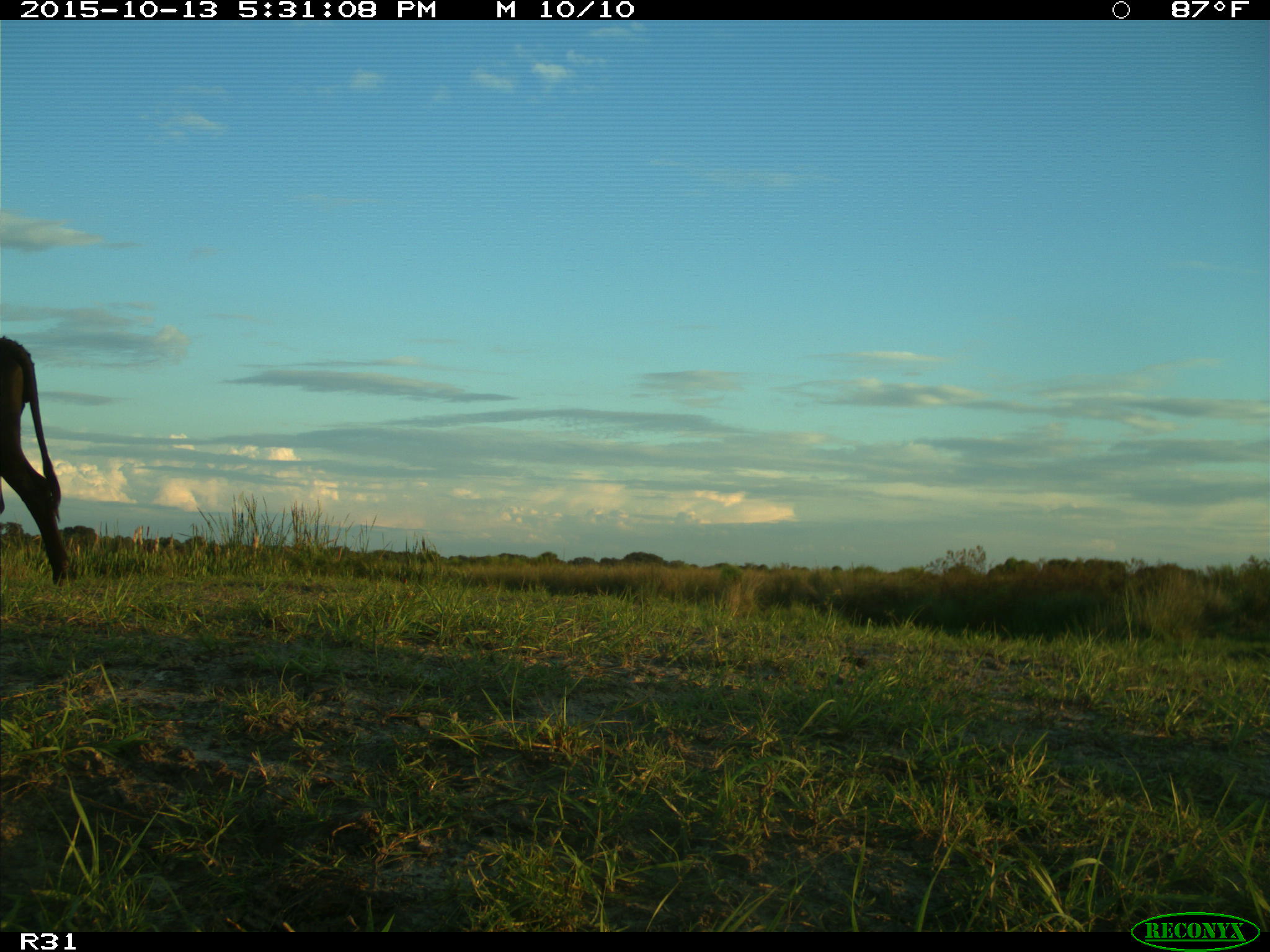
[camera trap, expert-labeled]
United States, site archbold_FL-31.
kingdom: Animalia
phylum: Chordata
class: Mammalia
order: Artiodactyla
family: Bovidae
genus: Bos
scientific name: Bos taurus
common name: domestic cow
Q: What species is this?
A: Bos taurus (domestic cow).